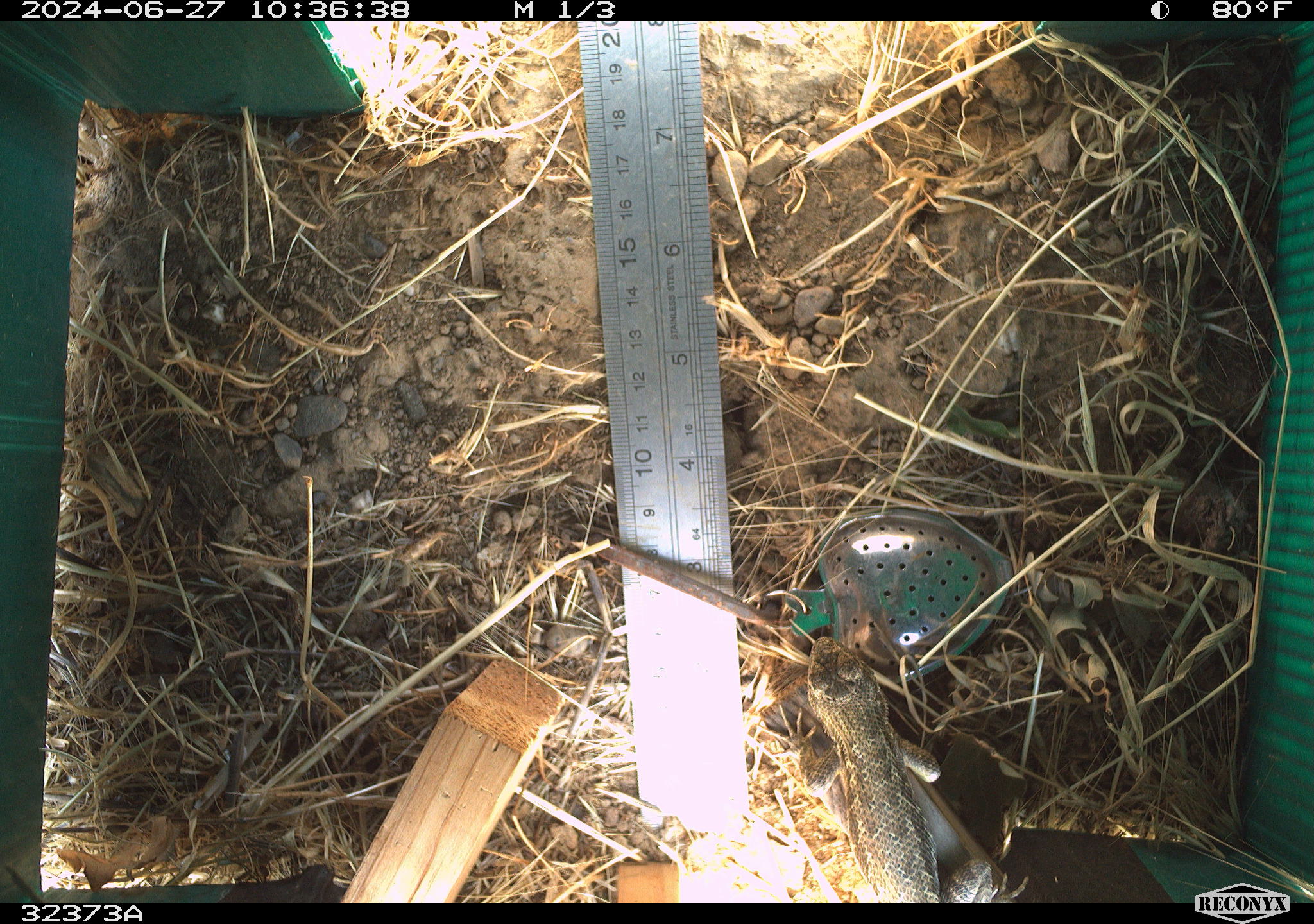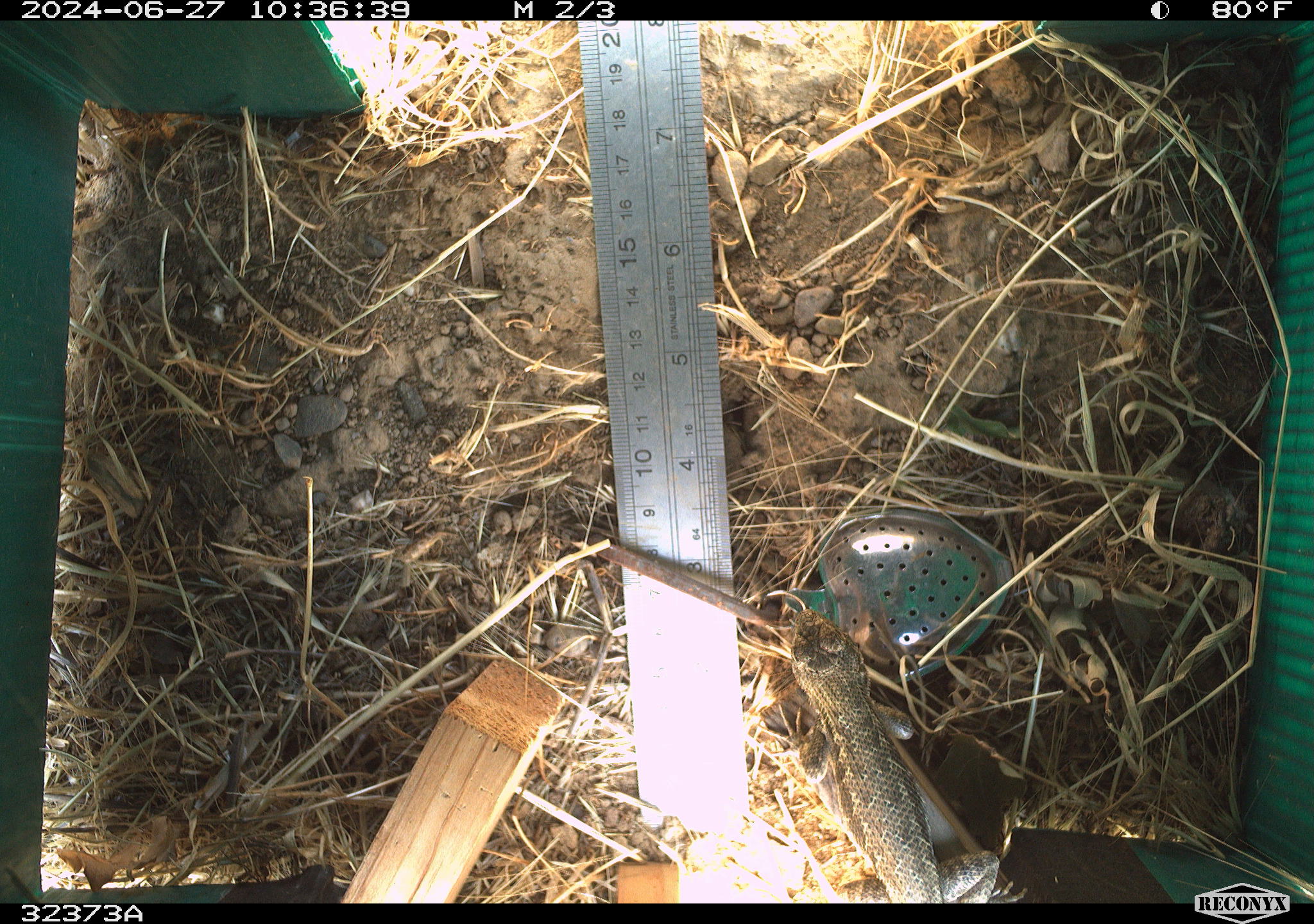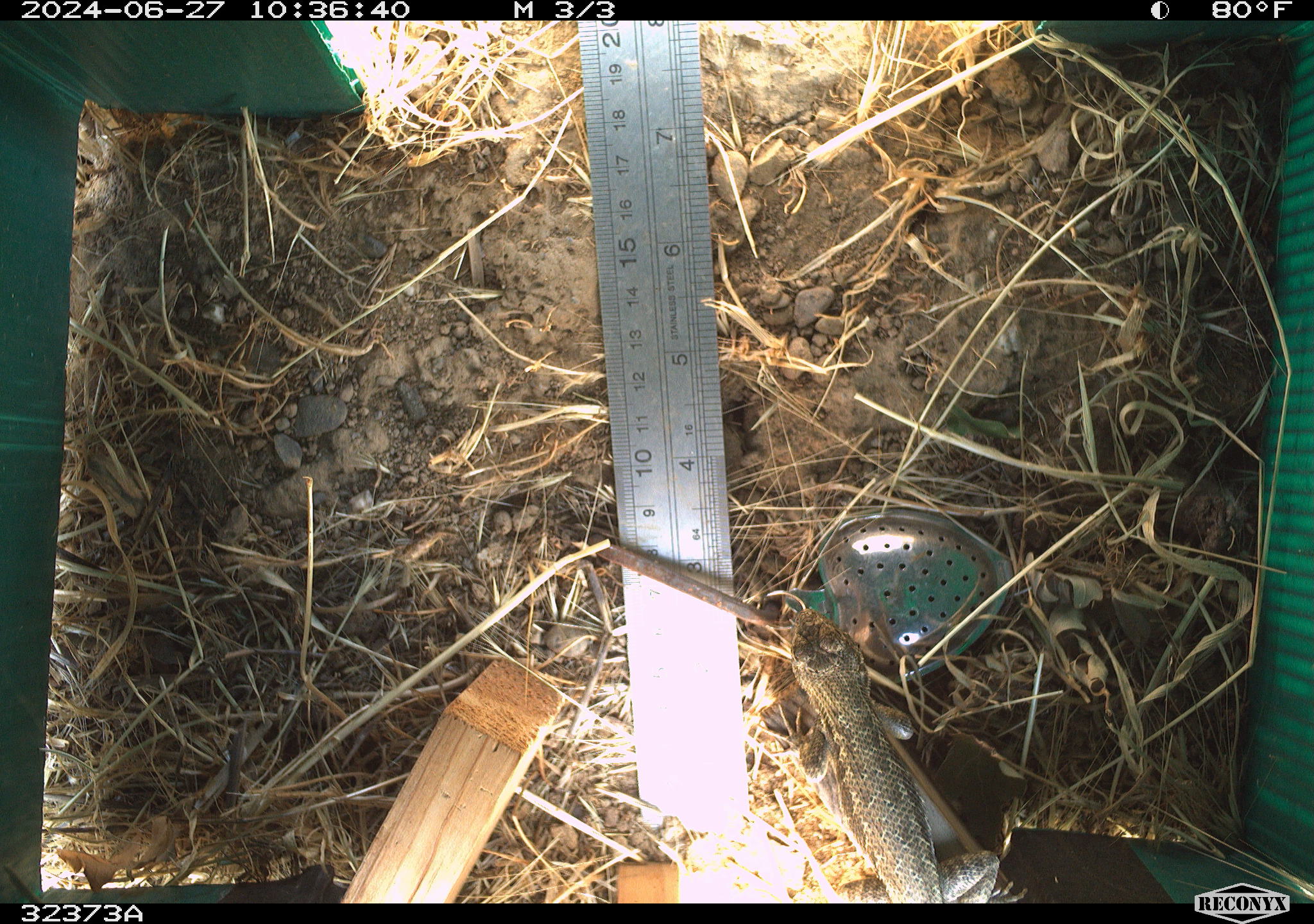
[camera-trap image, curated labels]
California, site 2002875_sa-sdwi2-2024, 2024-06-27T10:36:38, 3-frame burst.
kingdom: Animalia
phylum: Chordata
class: Reptilia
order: Squamata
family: Phrynosomatidae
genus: Sceloporus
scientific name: Sceloporus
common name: spiny lizards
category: sceloporus species